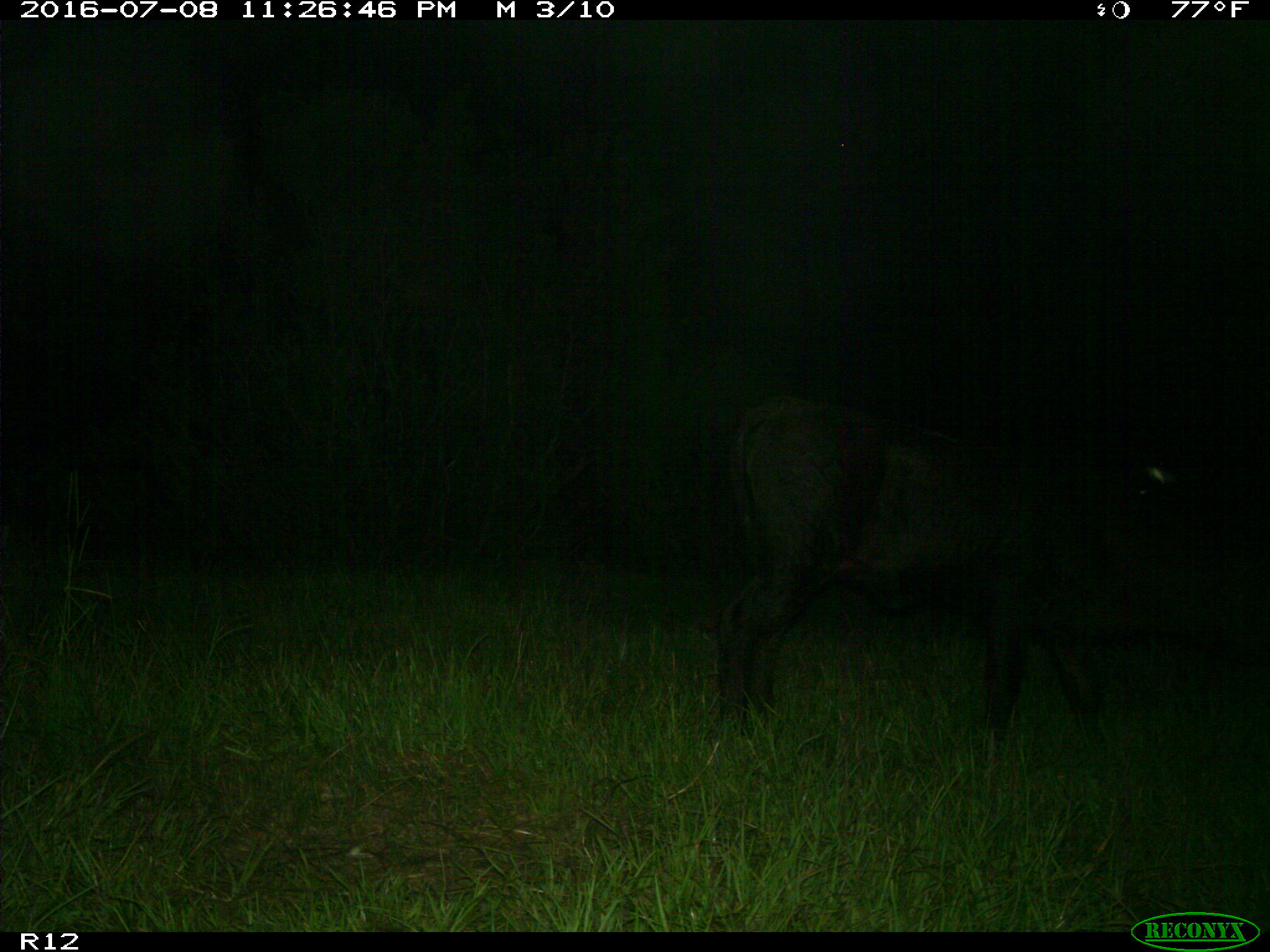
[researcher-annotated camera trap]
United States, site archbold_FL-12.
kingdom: Animalia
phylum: Chordata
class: Mammalia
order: Artiodactyla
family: Bovidae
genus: Bos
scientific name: Bos taurus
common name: domestic cow